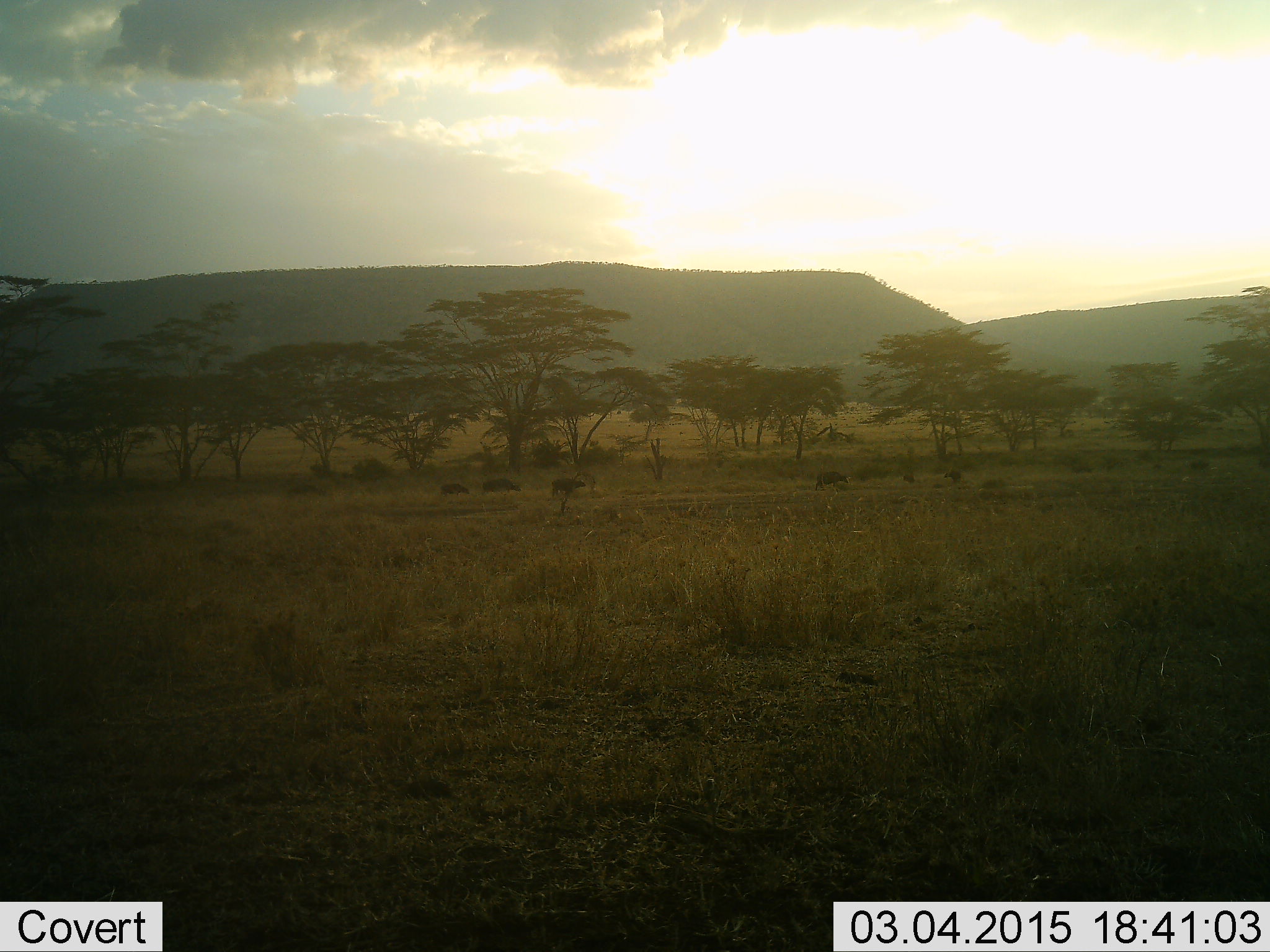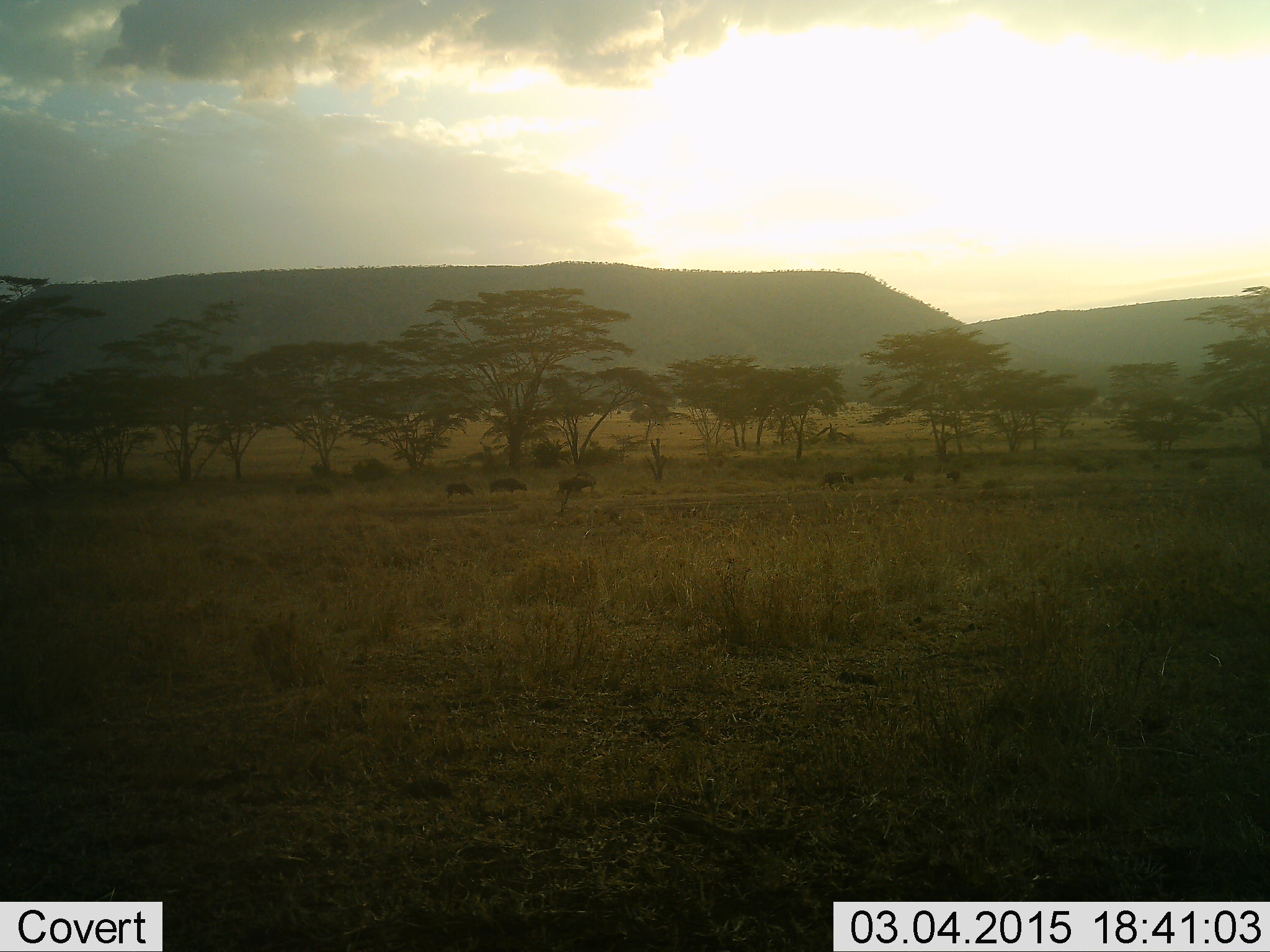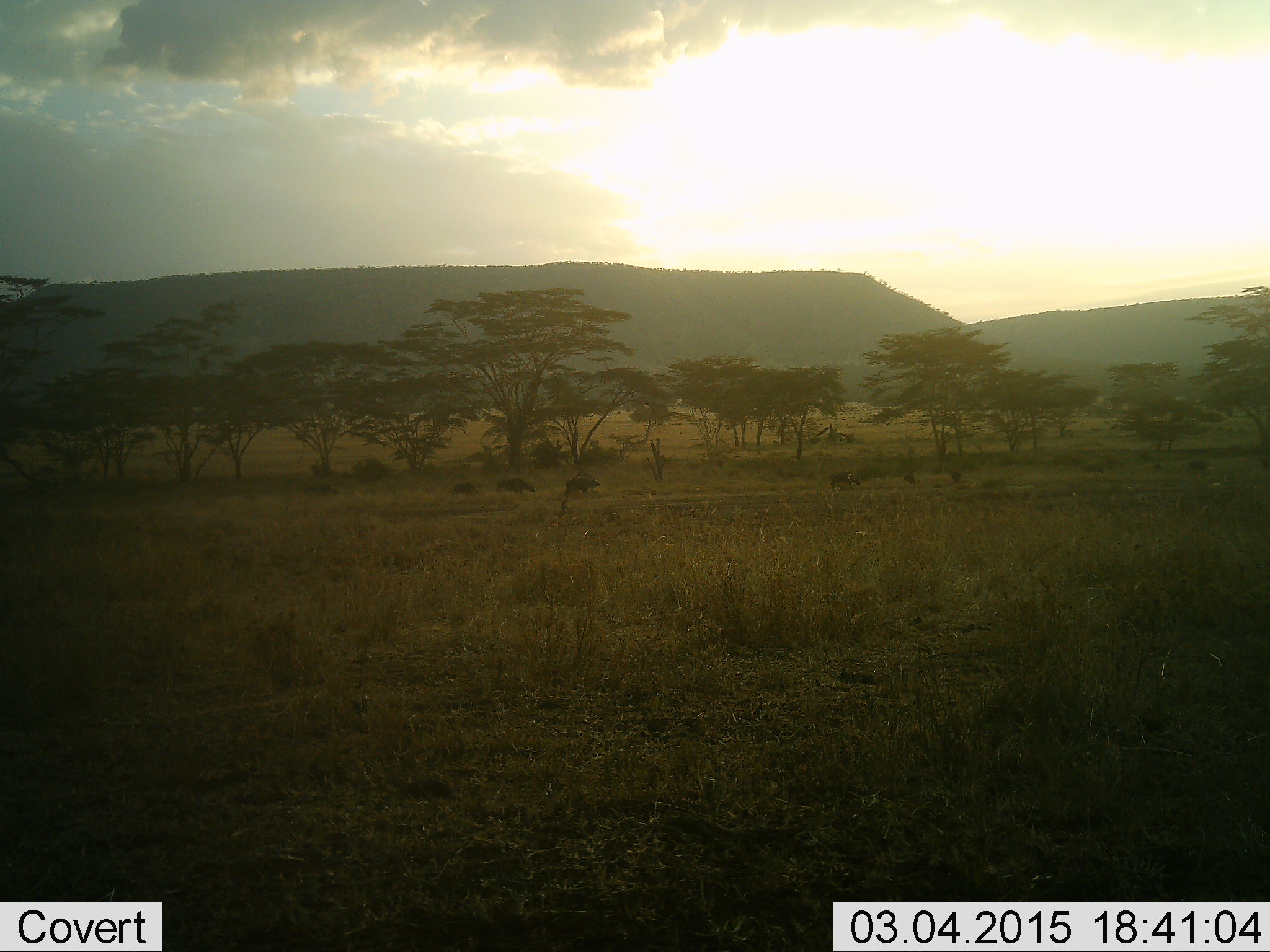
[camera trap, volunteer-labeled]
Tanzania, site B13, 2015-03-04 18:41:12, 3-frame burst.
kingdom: Animalia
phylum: Chordata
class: Mammalia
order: Artiodactyla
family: Bovidae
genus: Syncerus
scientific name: Syncerus caffer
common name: cape buffalo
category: buffalo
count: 6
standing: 22%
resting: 0%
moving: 100%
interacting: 0%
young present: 11%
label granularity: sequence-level